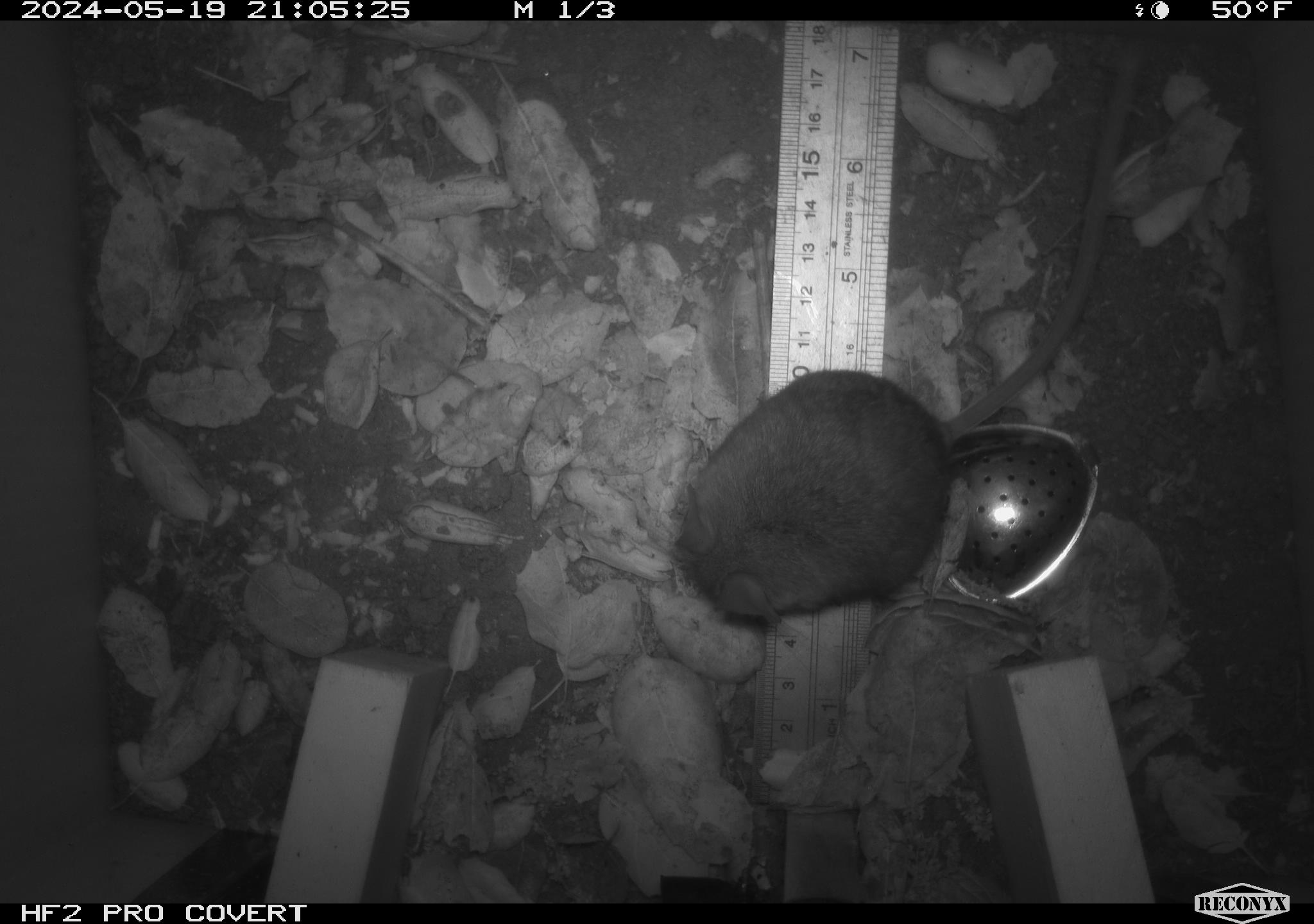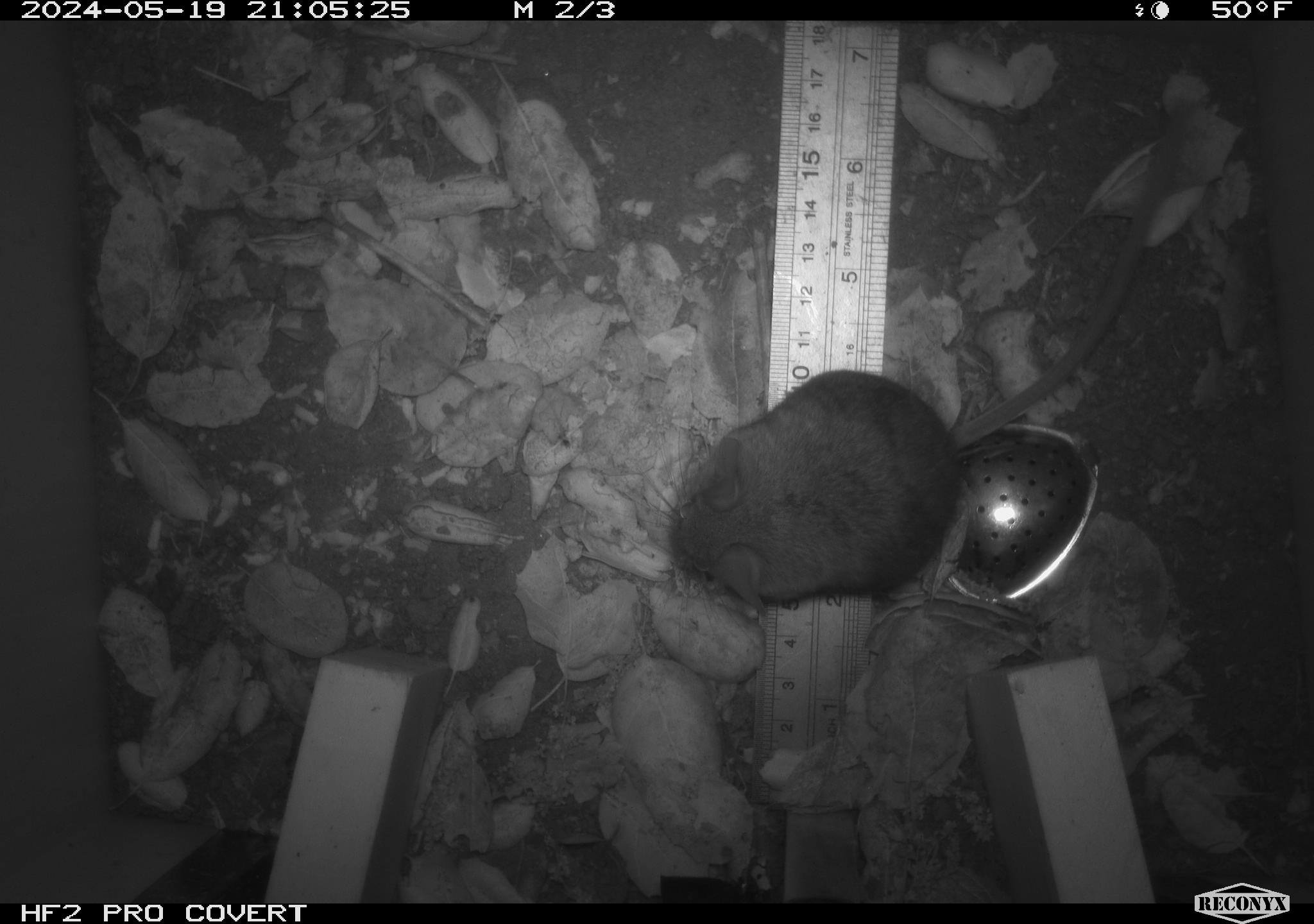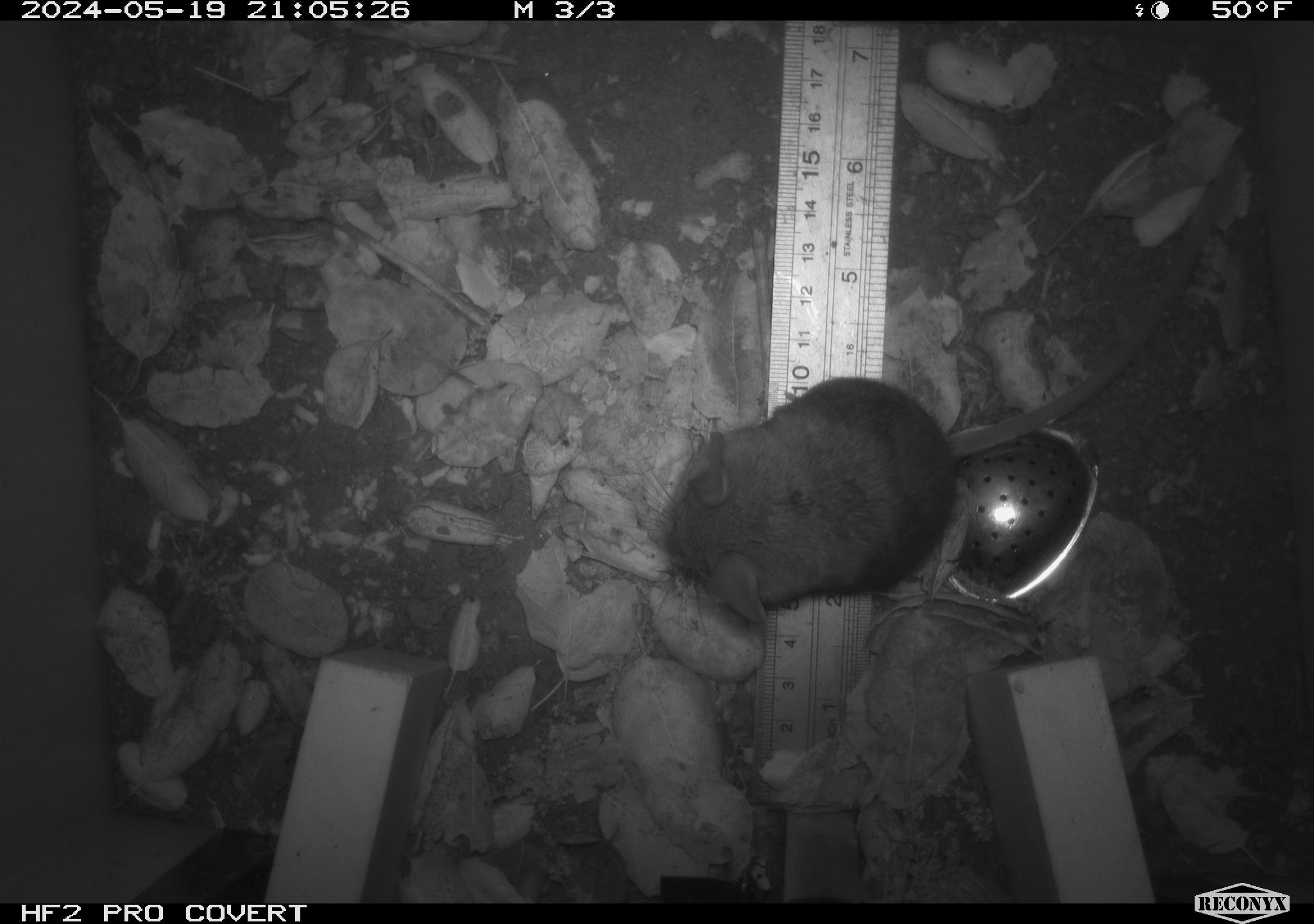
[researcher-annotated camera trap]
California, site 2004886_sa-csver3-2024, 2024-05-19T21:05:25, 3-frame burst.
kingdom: Animalia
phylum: Chordata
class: Mammalia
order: Rodentia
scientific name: Rodentia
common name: rodent